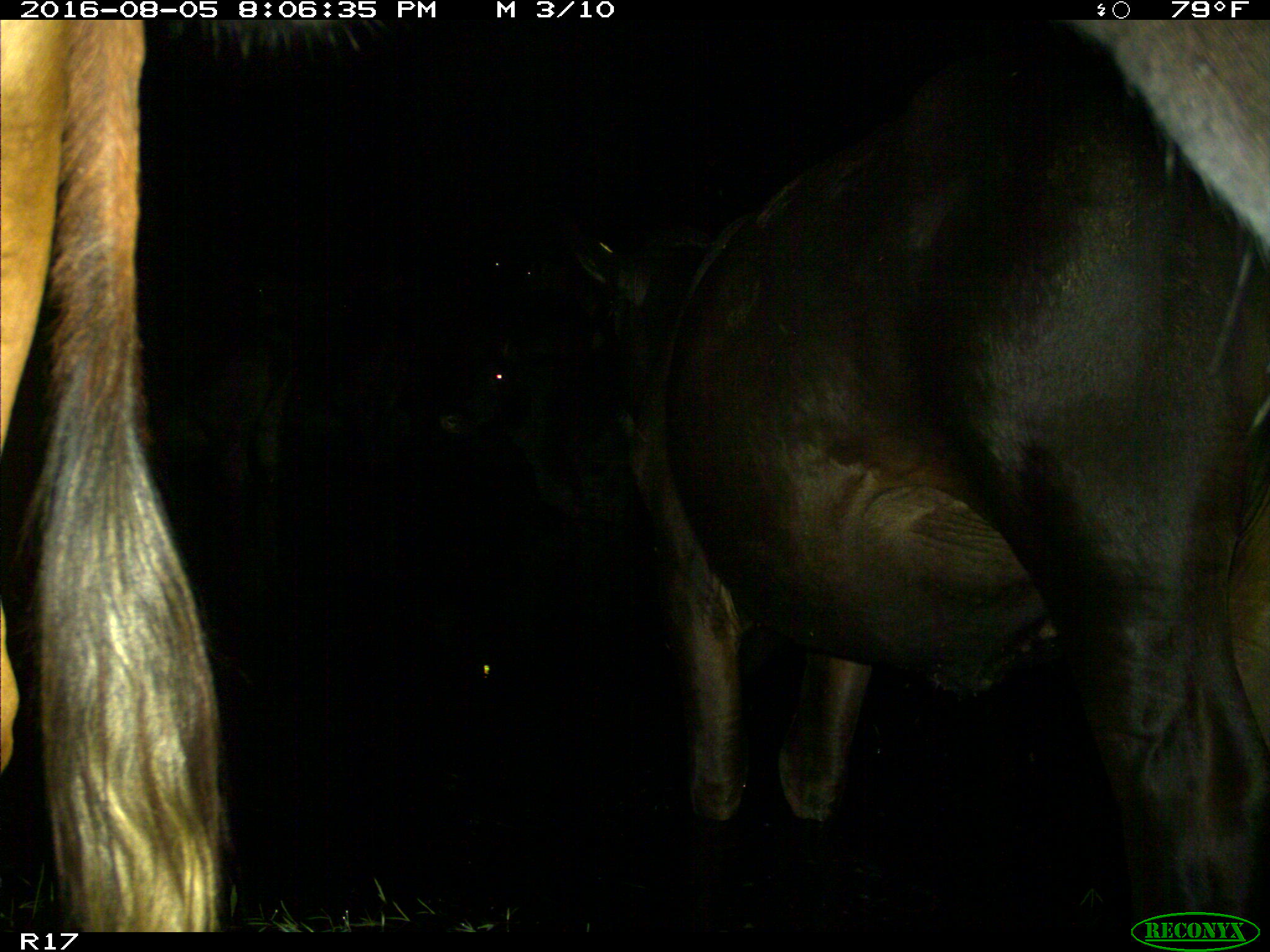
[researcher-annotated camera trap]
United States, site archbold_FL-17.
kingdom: Animalia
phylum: Chordata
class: Mammalia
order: Artiodactyla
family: Bovidae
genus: Bos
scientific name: Bos taurus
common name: domestic cow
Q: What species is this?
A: Bos taurus (domestic cow).